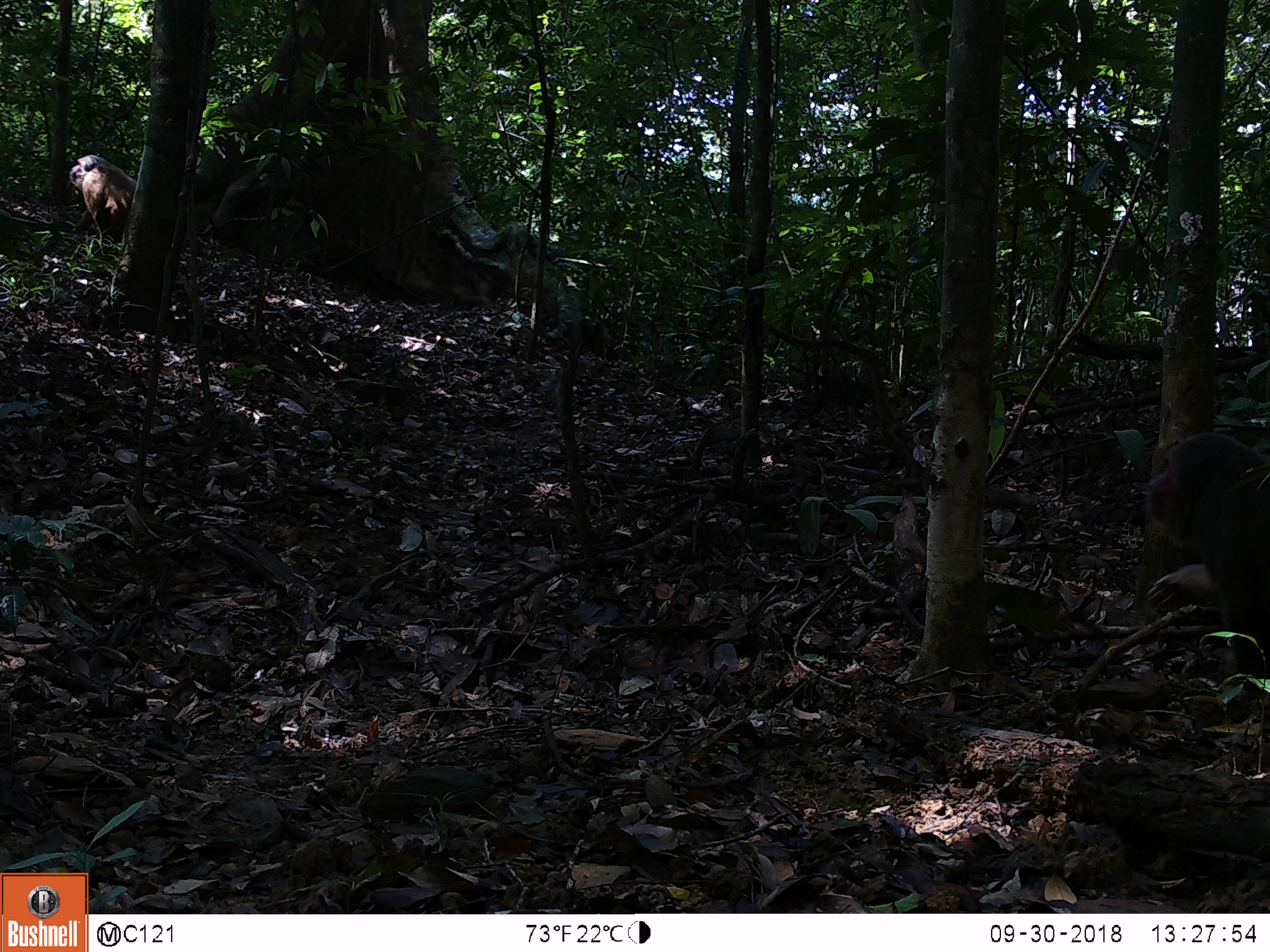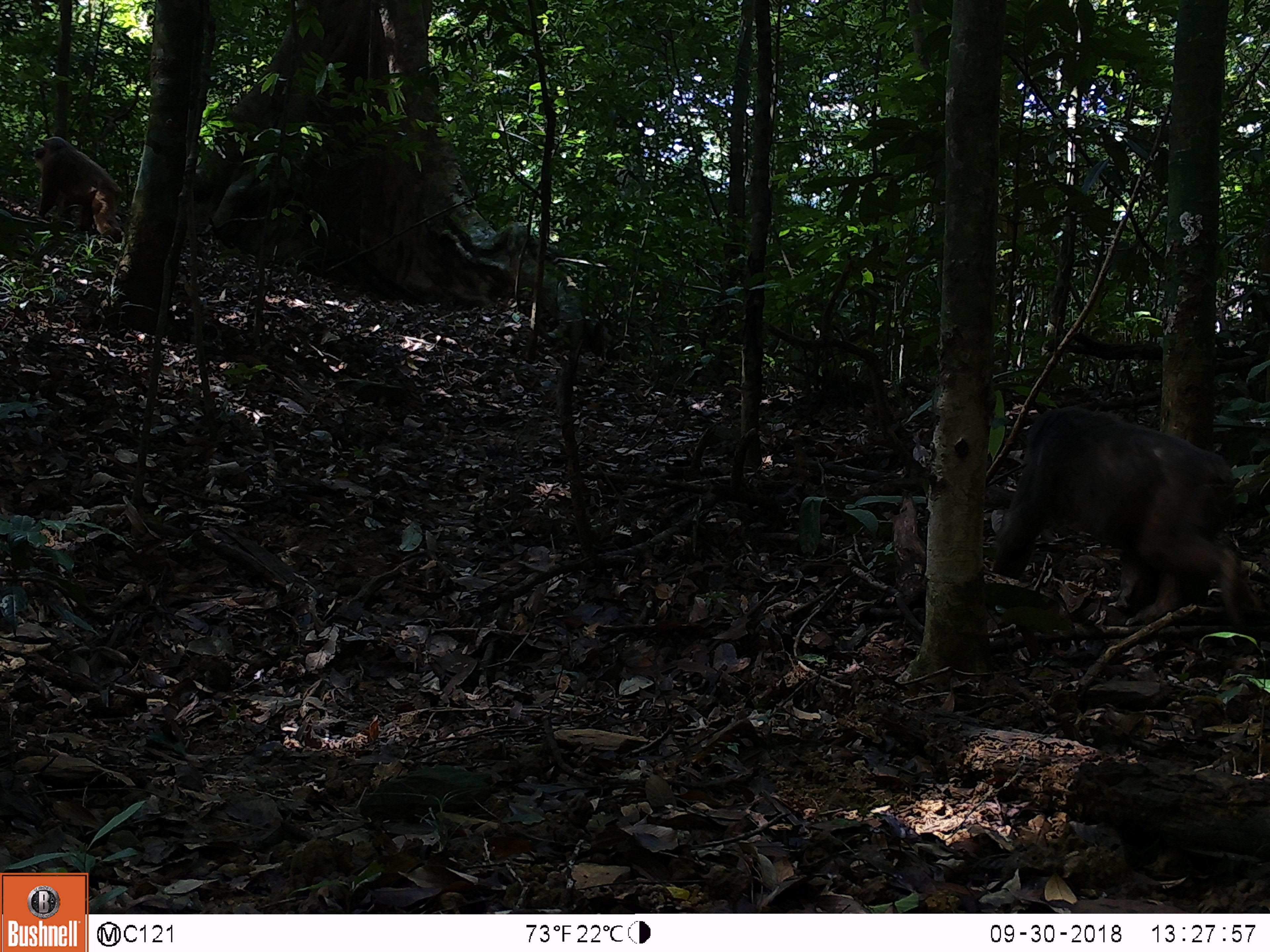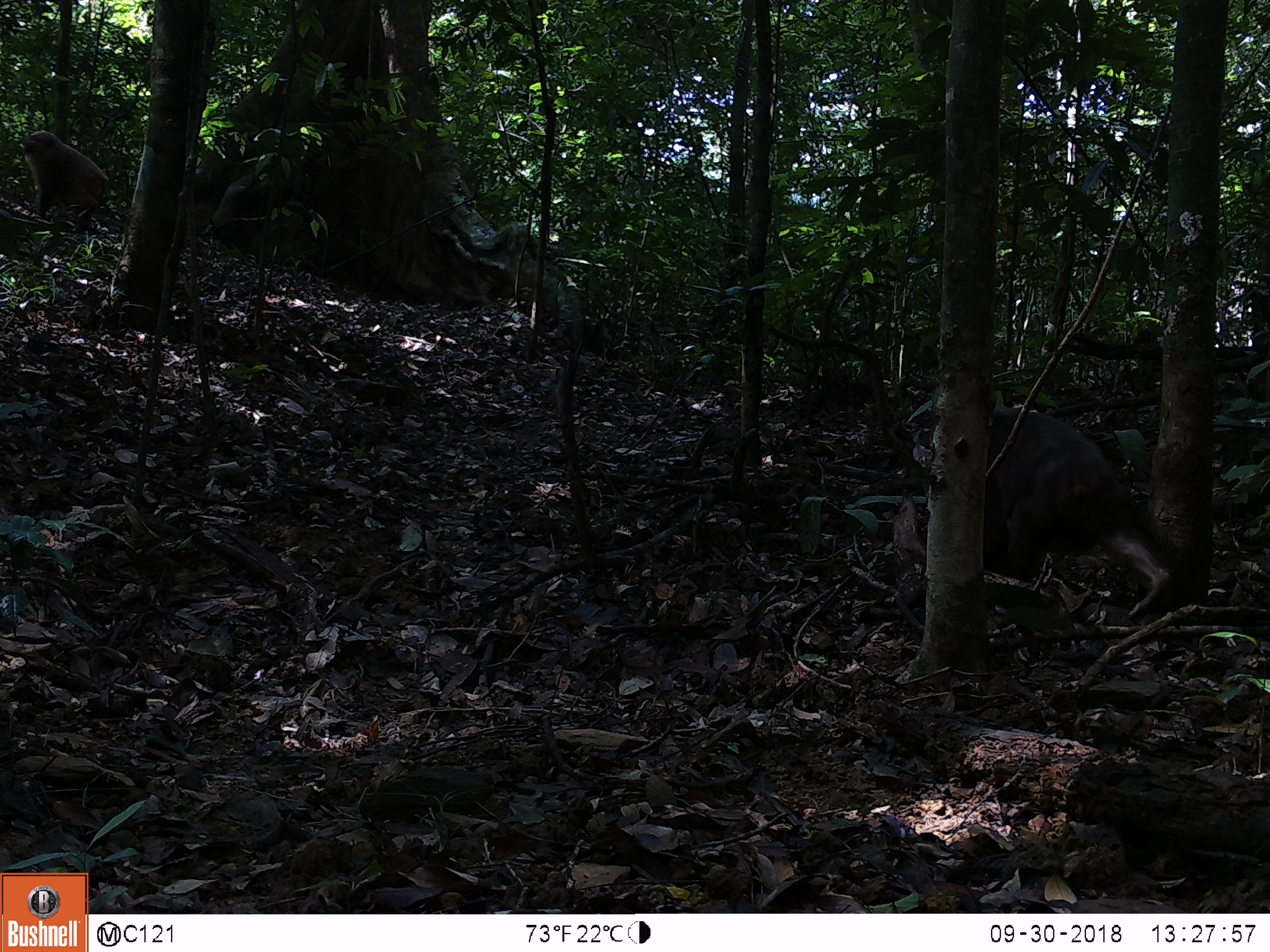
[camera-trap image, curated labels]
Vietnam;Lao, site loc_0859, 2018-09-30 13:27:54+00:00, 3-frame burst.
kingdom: Animalia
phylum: Chordata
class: Mammalia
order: Primates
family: Cercopithecidae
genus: Macaca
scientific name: Macaca arctoides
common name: stump-tailed macaque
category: stump tailed macaque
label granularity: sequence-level